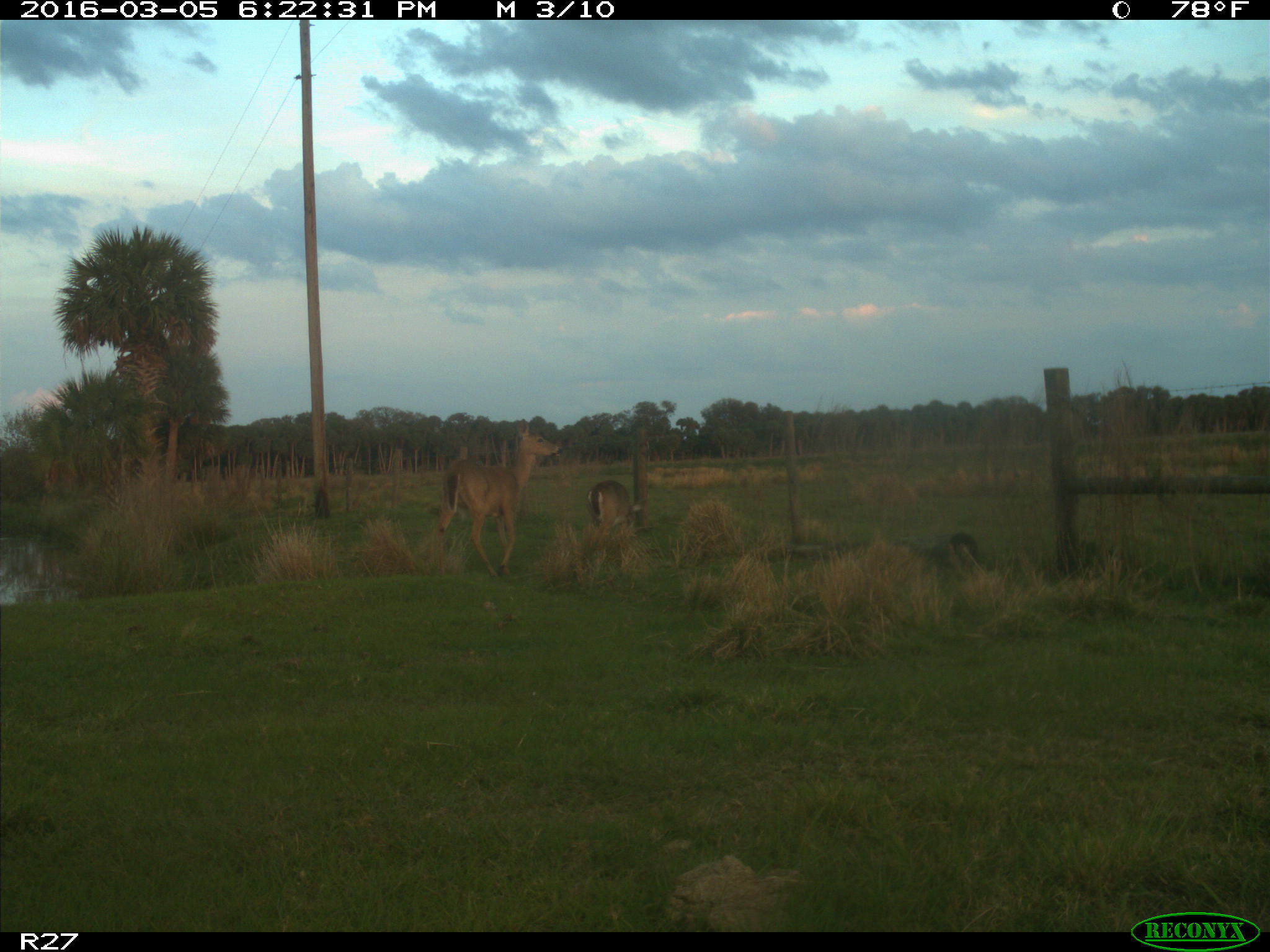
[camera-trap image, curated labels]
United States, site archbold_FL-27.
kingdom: Animalia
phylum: Chordata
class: Mammalia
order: Artiodactyla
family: Cervidae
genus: Odocoileus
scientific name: Odocoileus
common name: deer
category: unidentified deer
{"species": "unidentified deer (deer) (Odocoileus)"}